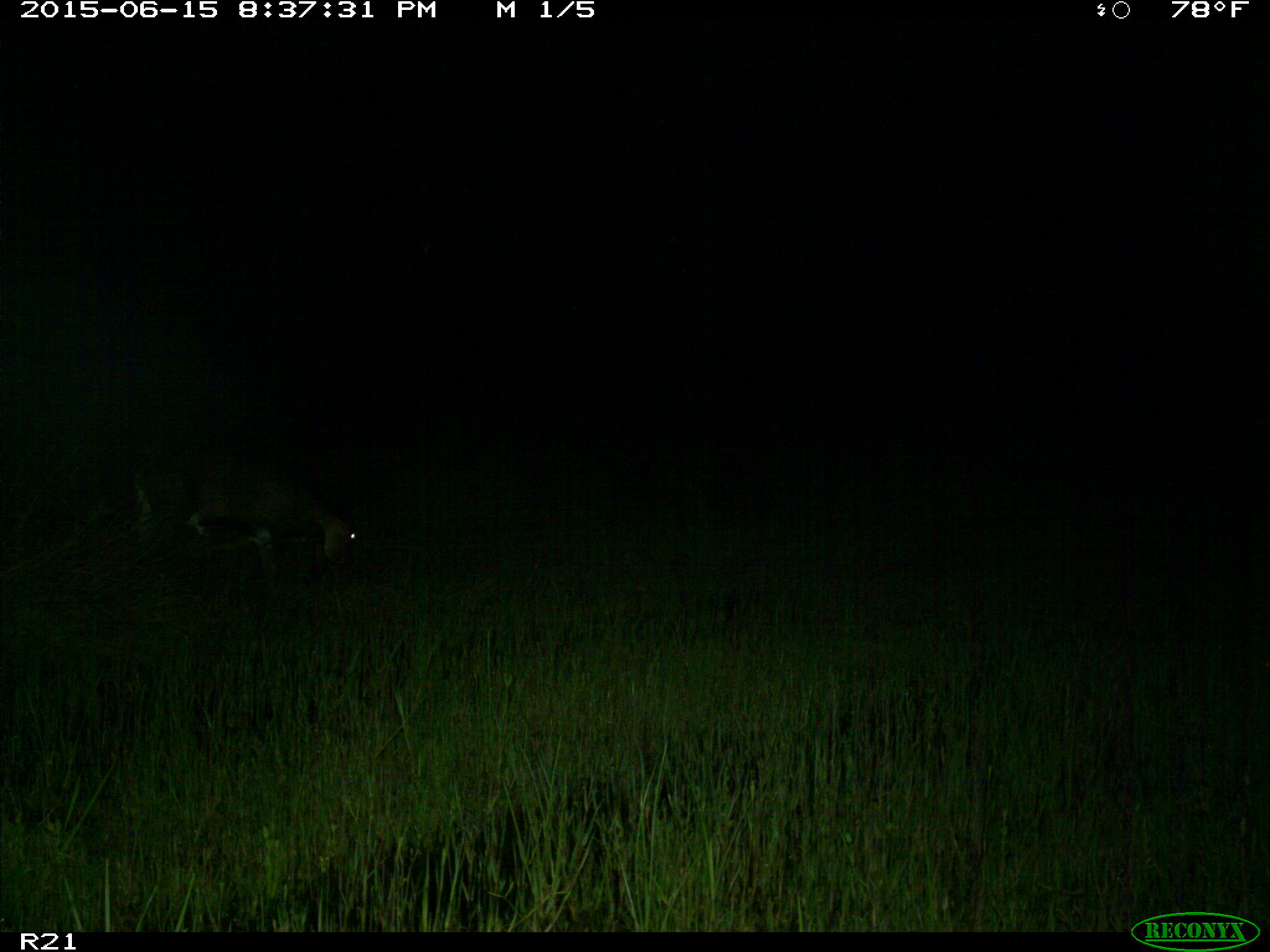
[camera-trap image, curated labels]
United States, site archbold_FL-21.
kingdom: Animalia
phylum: Chordata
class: Mammalia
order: Artiodactyla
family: Bovidae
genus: Bos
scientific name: Bos taurus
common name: domestic cow